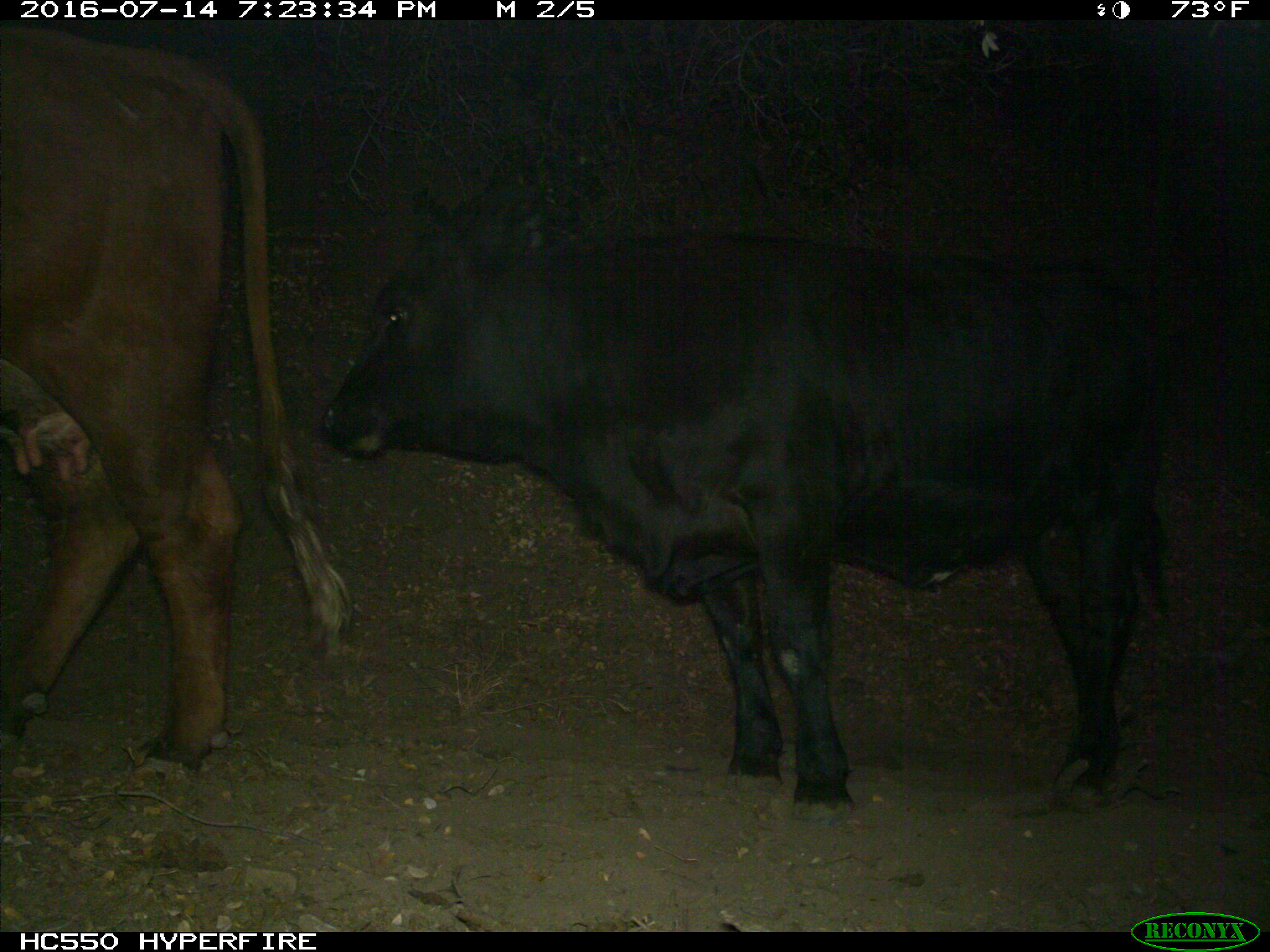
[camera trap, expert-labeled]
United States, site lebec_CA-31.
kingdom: Animalia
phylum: Chordata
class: Mammalia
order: Artiodactyla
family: Bovidae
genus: Bos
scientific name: Bos taurus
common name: domestic cow